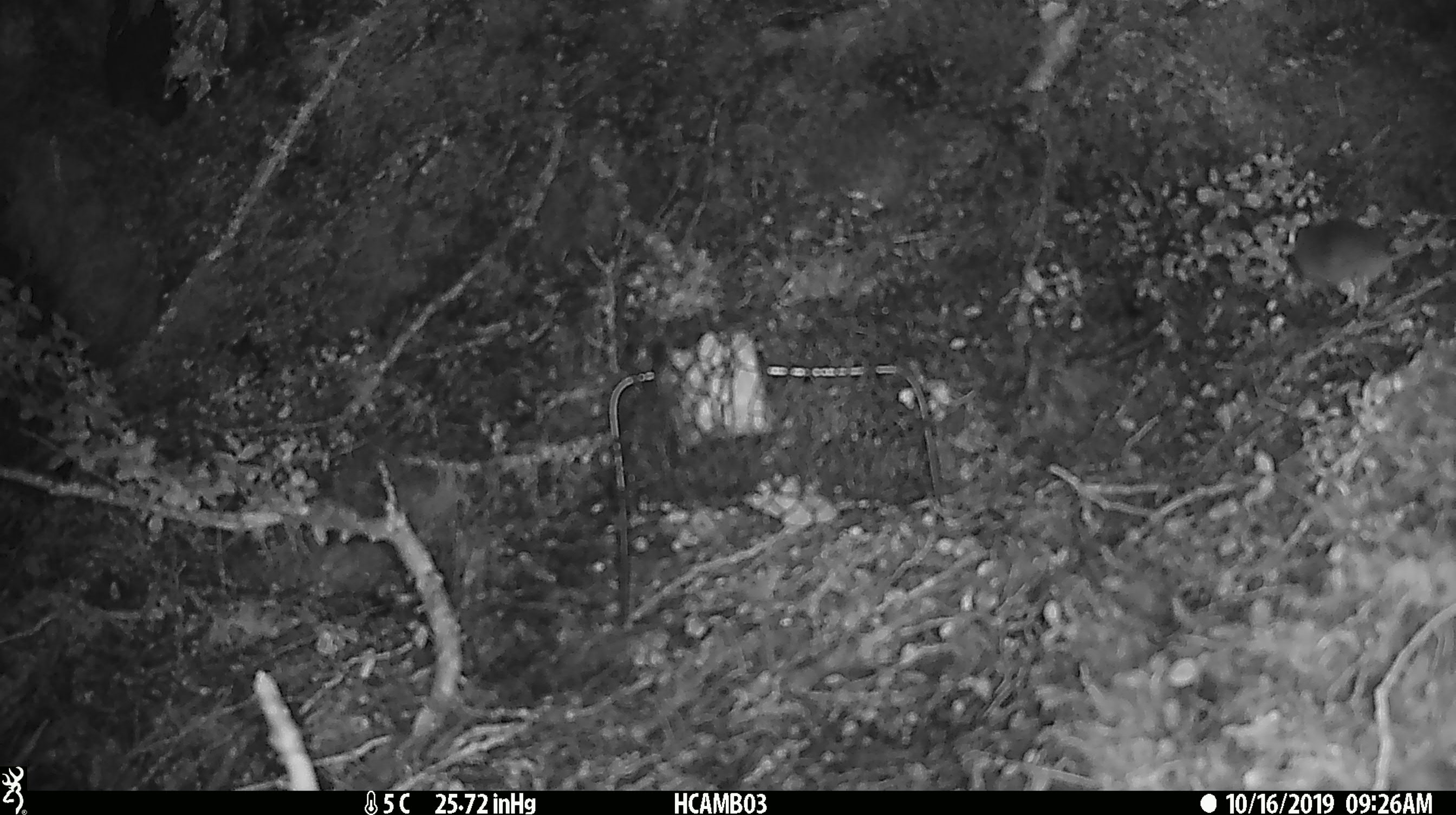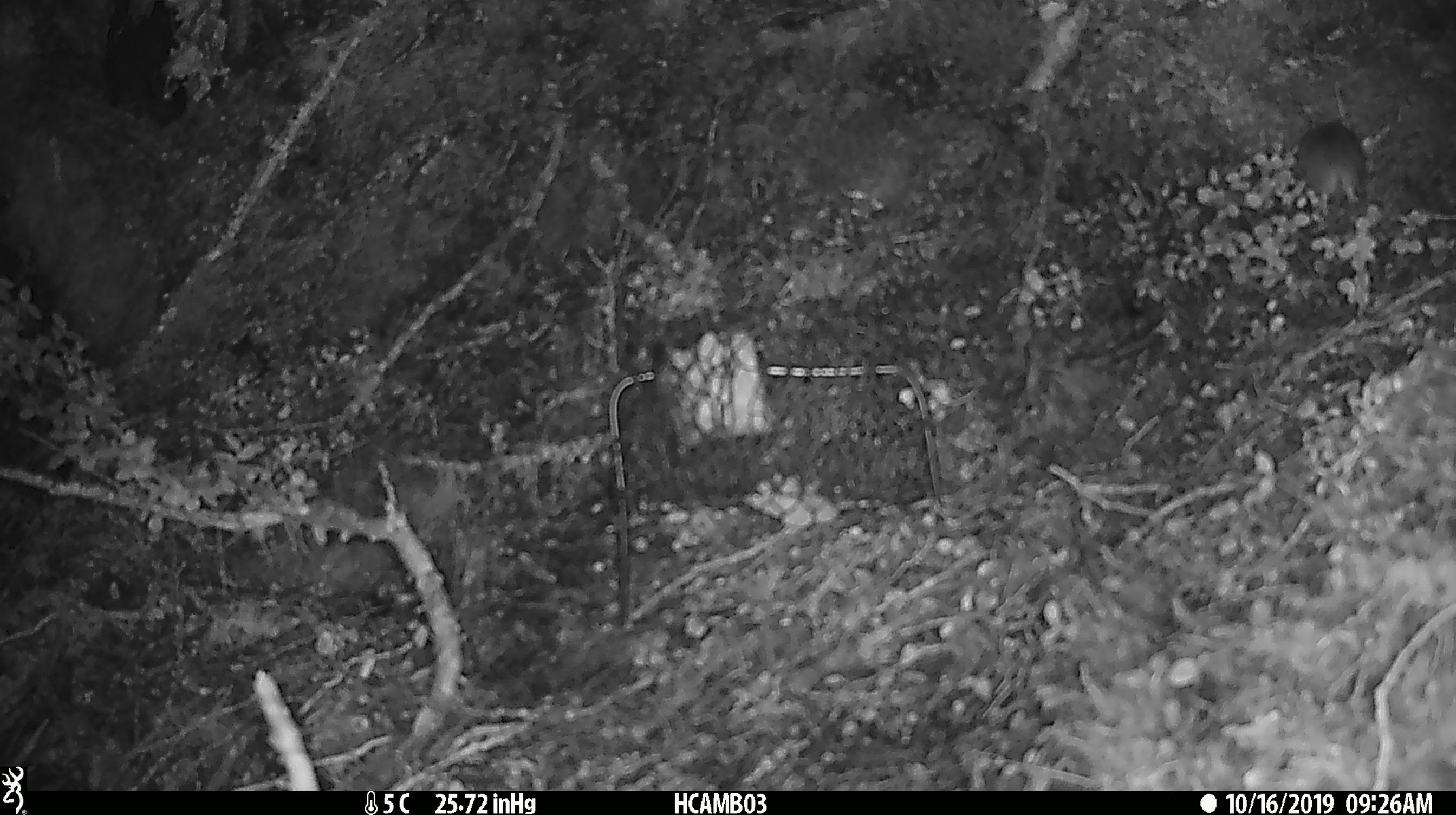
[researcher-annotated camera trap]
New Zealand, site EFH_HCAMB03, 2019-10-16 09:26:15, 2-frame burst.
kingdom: Animalia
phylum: Chordata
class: Mammalia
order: Rodentia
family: Muridae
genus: Mus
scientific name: Mus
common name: mouse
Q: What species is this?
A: Mouse (Mus).